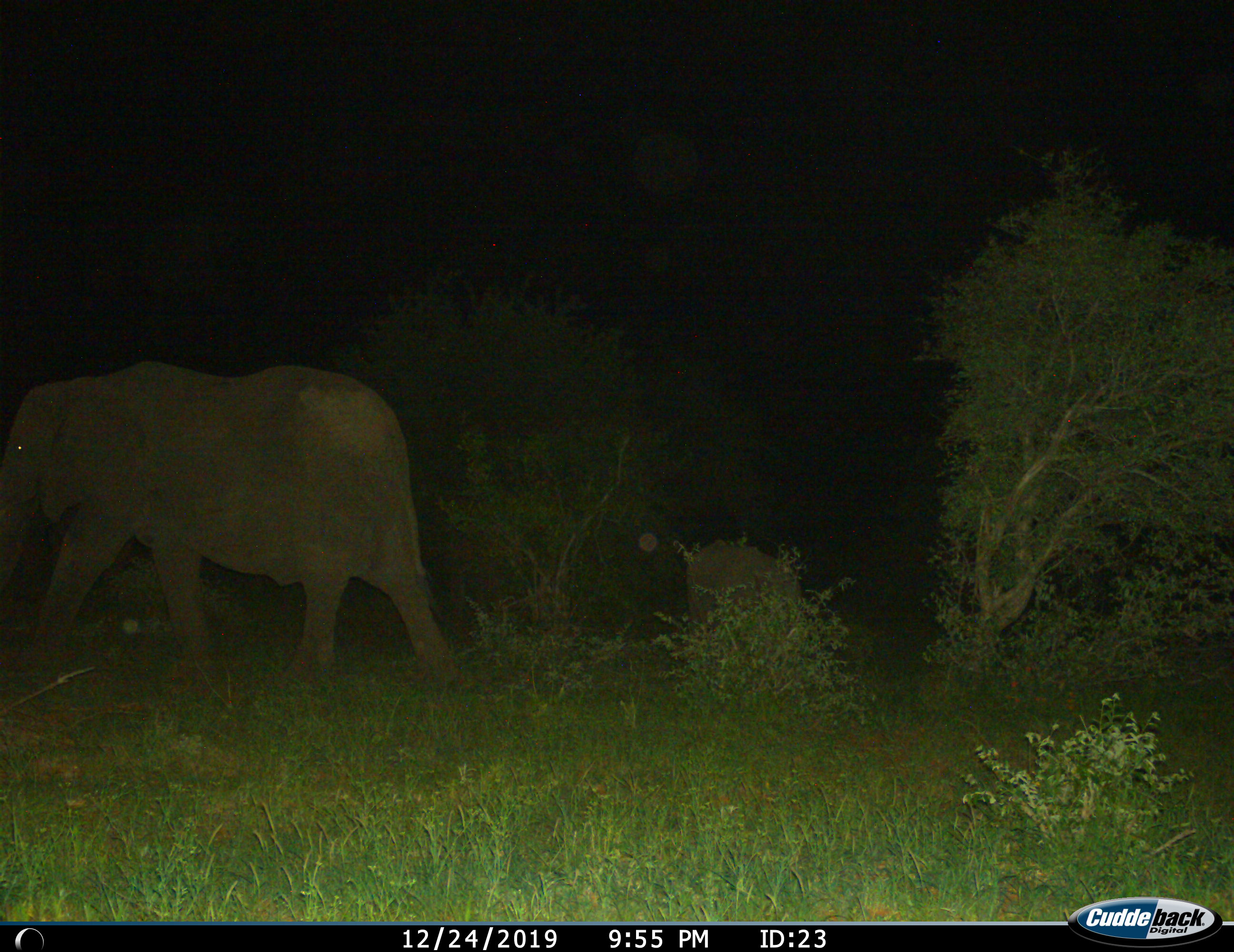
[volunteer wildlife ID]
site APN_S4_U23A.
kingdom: Animalia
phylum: Chordata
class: Mammalia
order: Proboscidea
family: Elephantidae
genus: Loxodonta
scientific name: Loxodonta africana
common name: african bush elephant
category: elephant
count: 2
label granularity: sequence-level